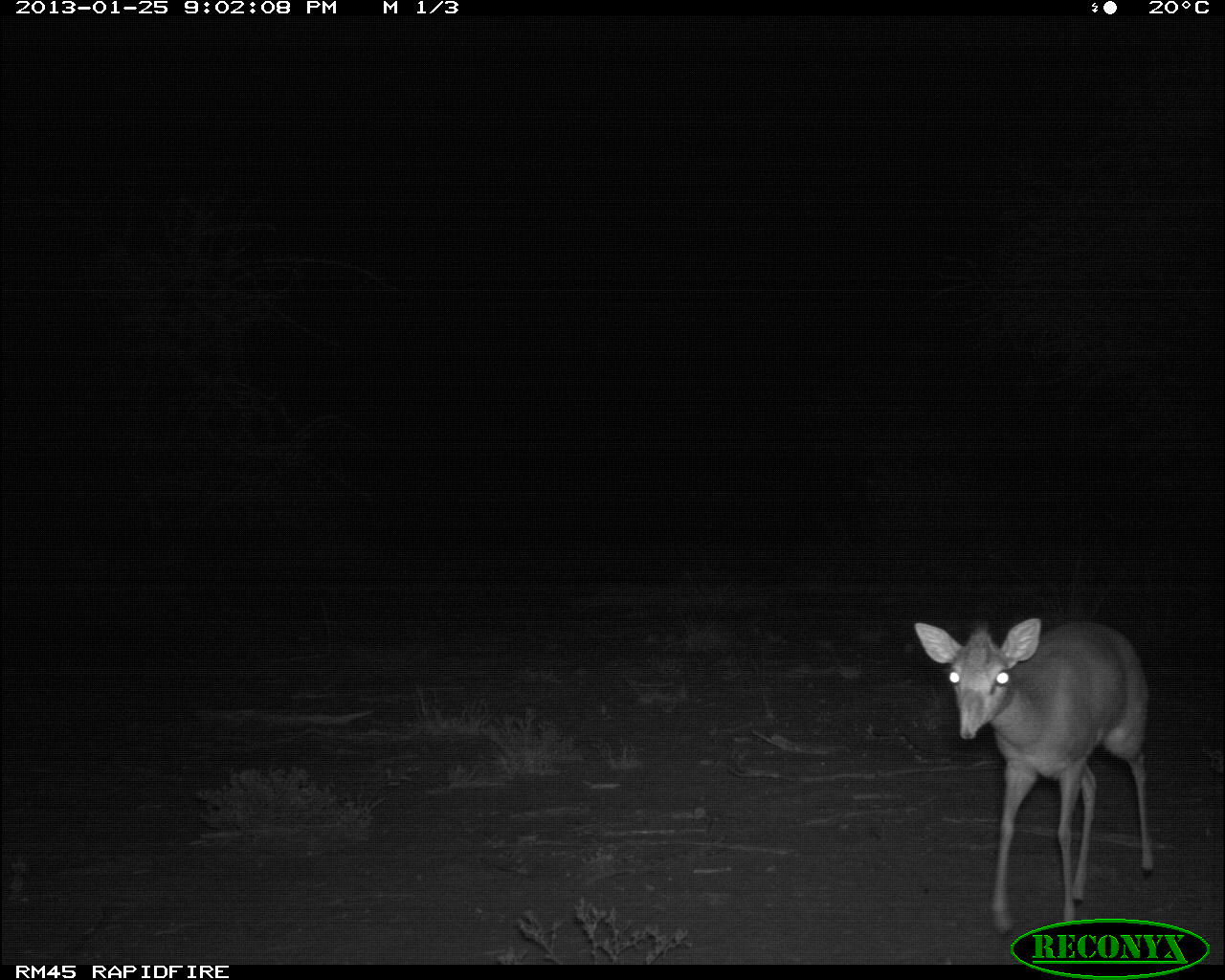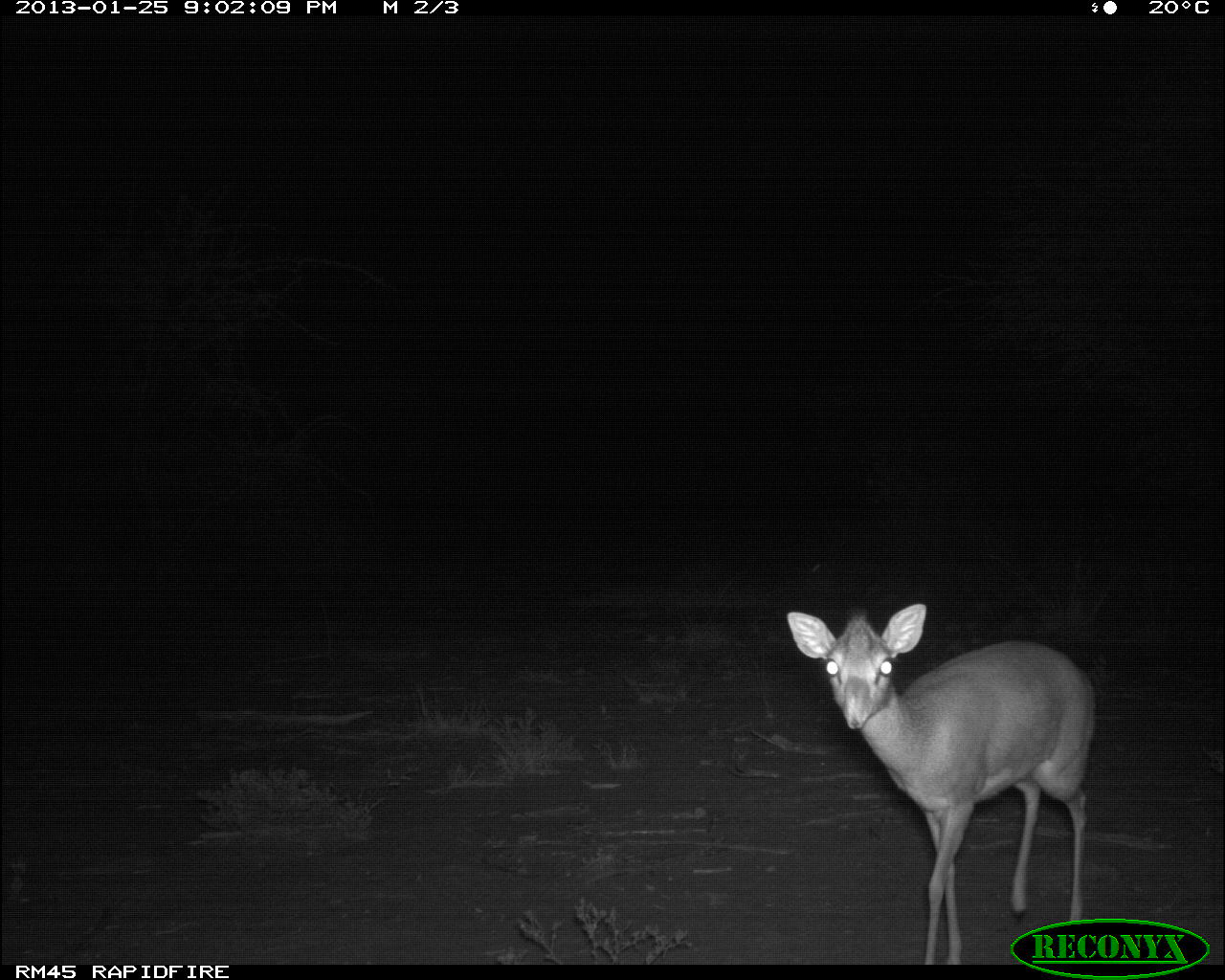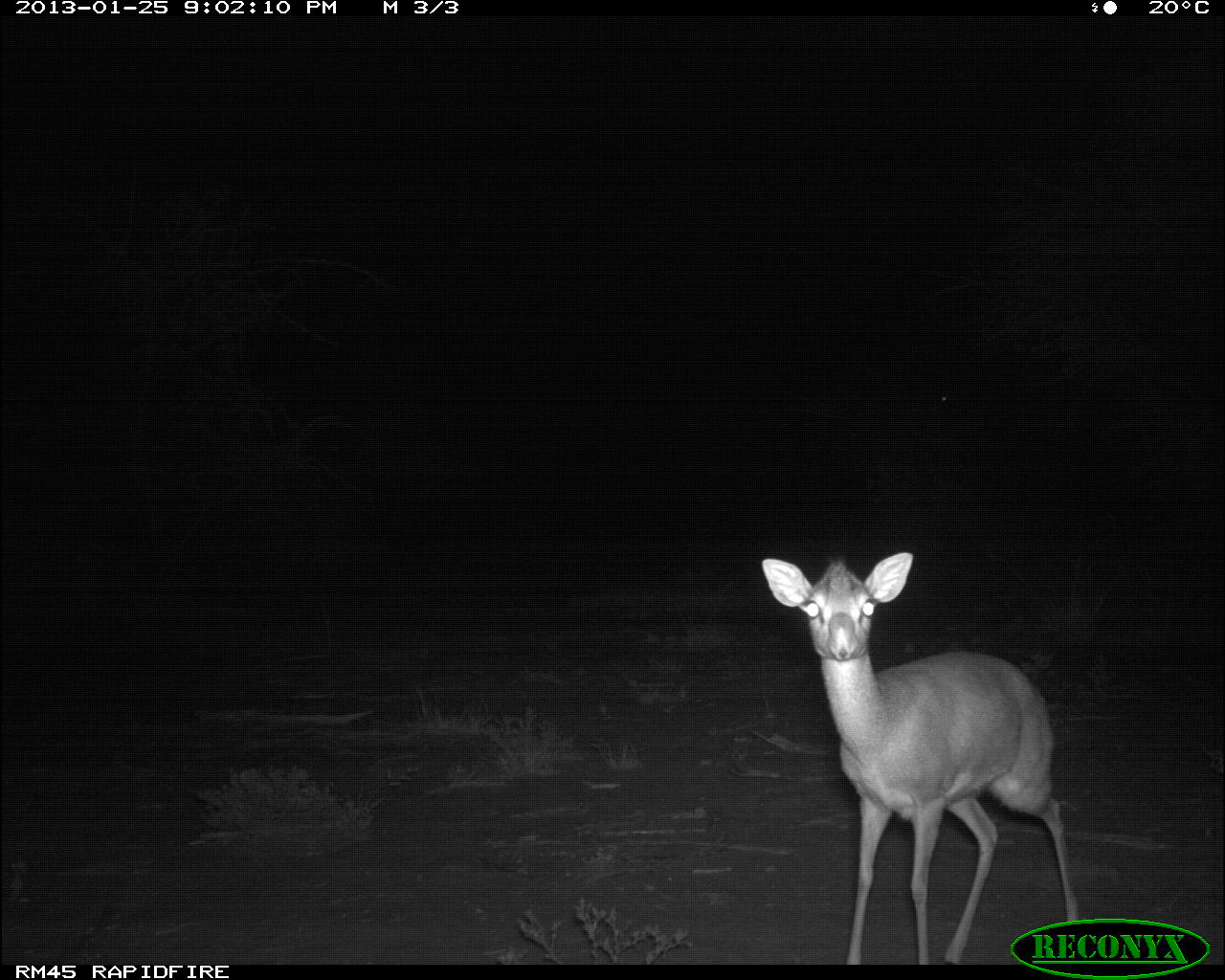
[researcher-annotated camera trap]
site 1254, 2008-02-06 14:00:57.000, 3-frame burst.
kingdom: Animalia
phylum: Chordata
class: Mammalia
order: Artiodactyla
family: Bovidae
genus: Tragelaphus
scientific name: Tragelaphus oryx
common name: eland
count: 1